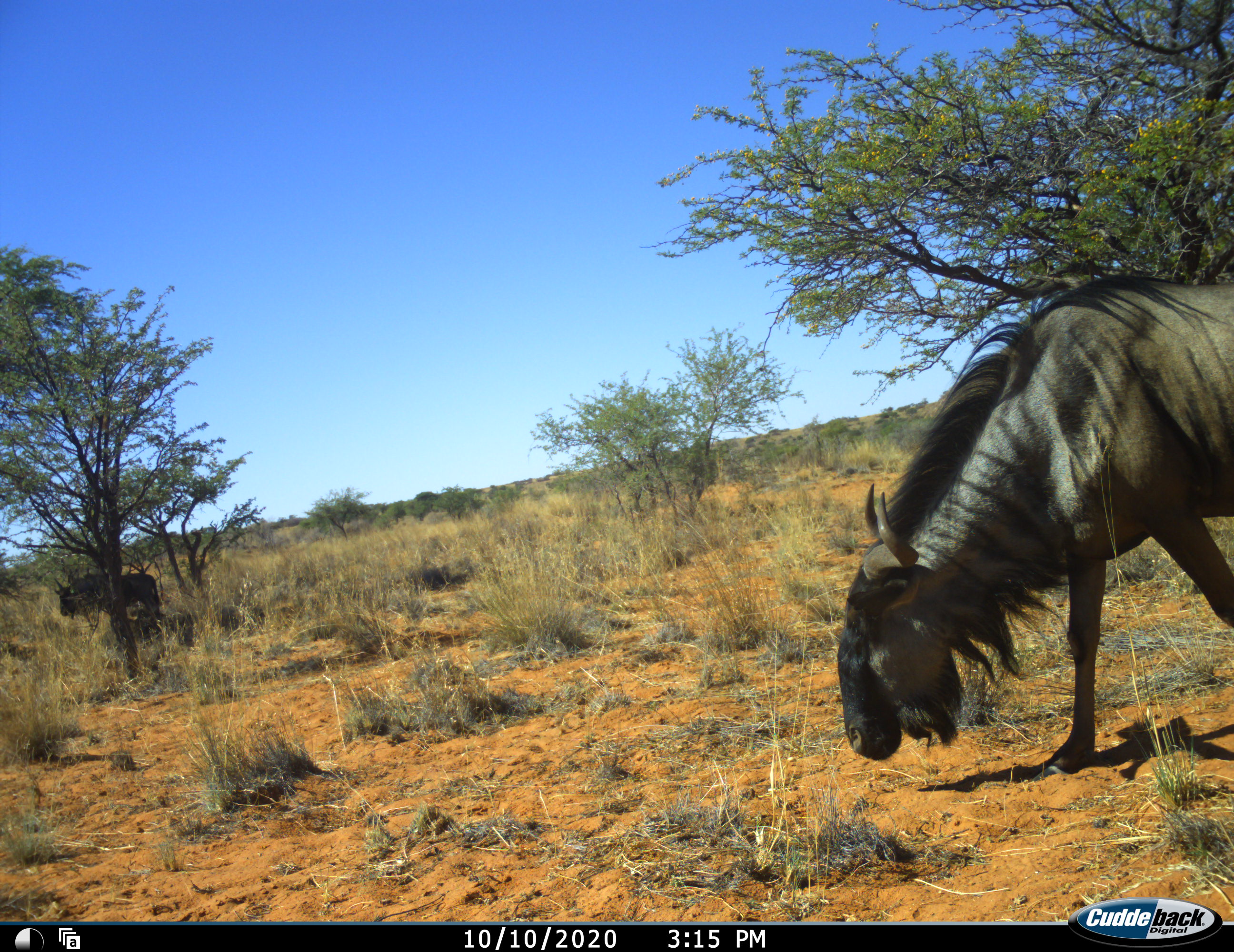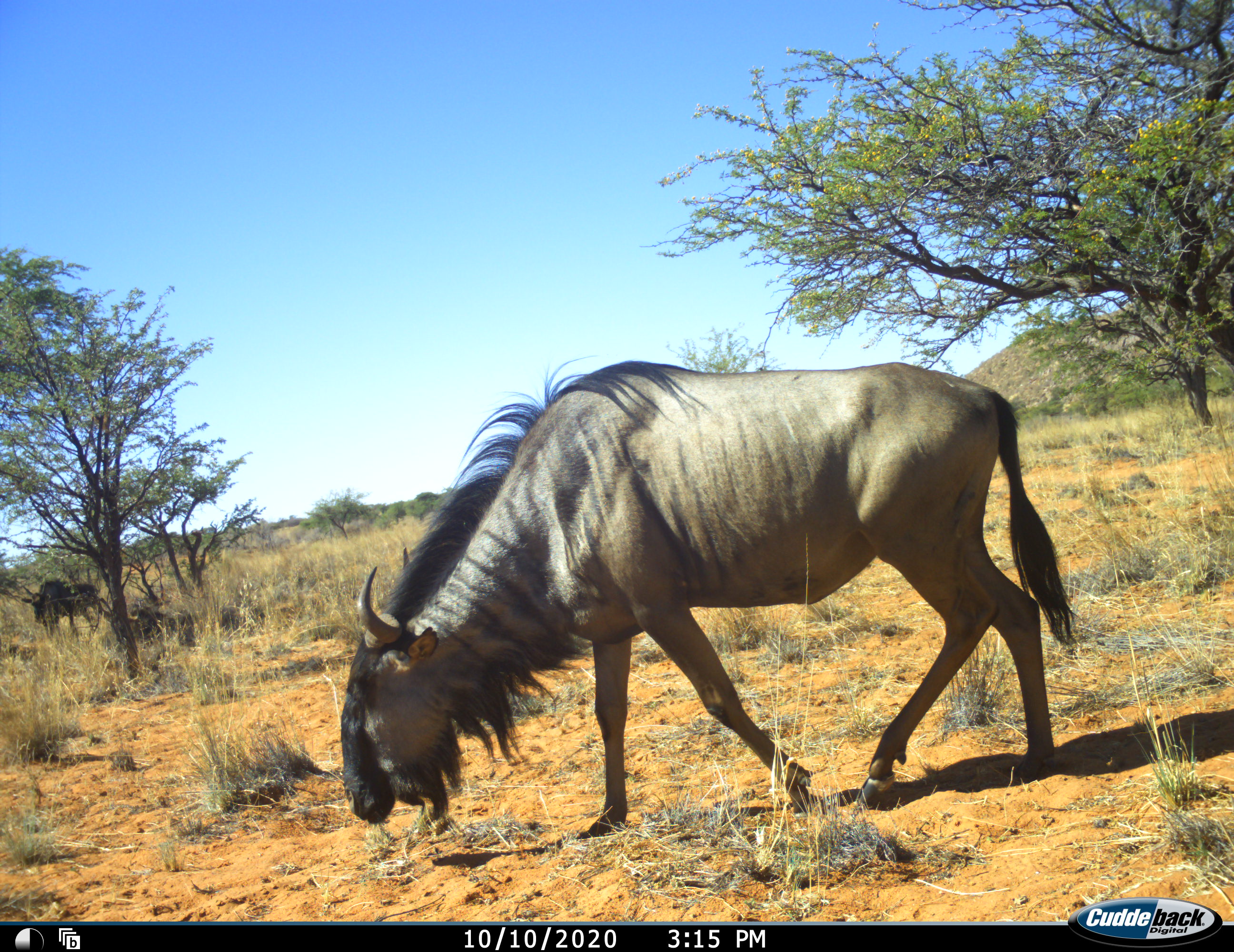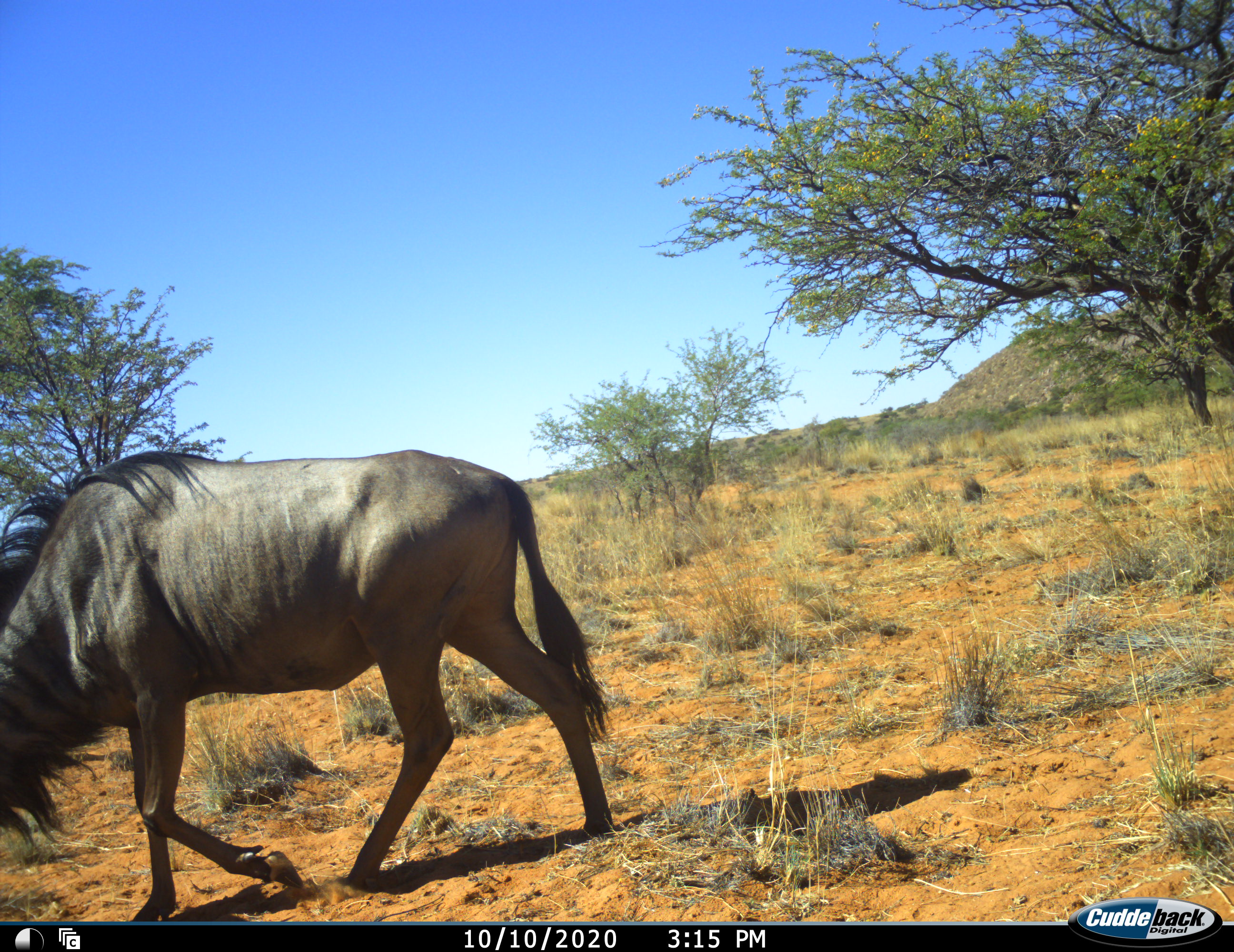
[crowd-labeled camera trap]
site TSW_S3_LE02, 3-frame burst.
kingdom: Animalia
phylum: Chordata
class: Mammalia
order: Artiodactyla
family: Bovidae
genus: Connochaetes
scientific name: Connochaetes taurinus taurinus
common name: blue wildebeest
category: wildebeestblue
Wildebeestblue (blue wildebeest) (Connochaetes taurinus taurinus), count 2. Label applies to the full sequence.